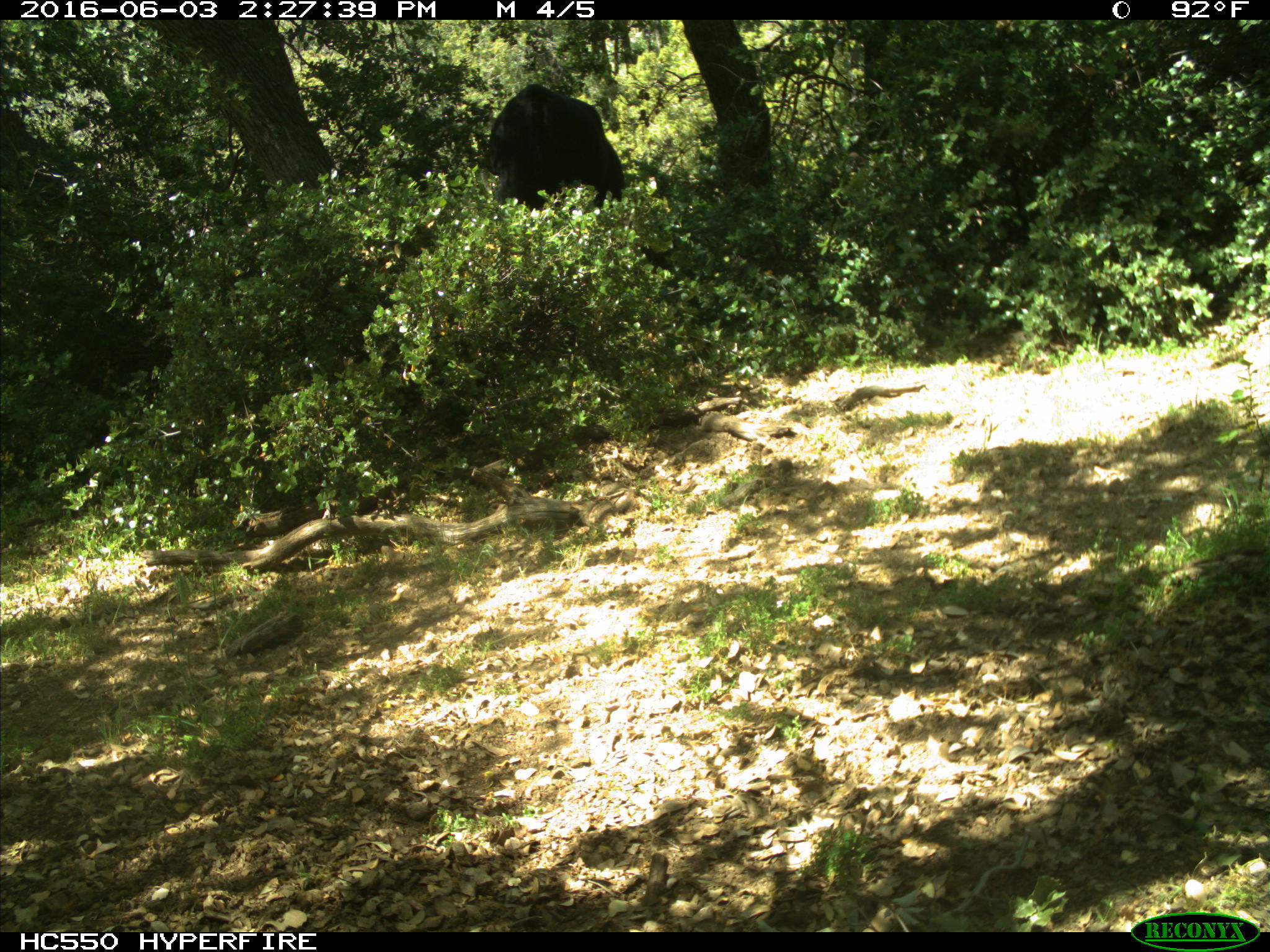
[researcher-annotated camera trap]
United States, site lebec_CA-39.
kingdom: Animalia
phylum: Chordata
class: Mammalia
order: Artiodactyla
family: Bovidae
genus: Bos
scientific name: Bos taurus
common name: domestic cow